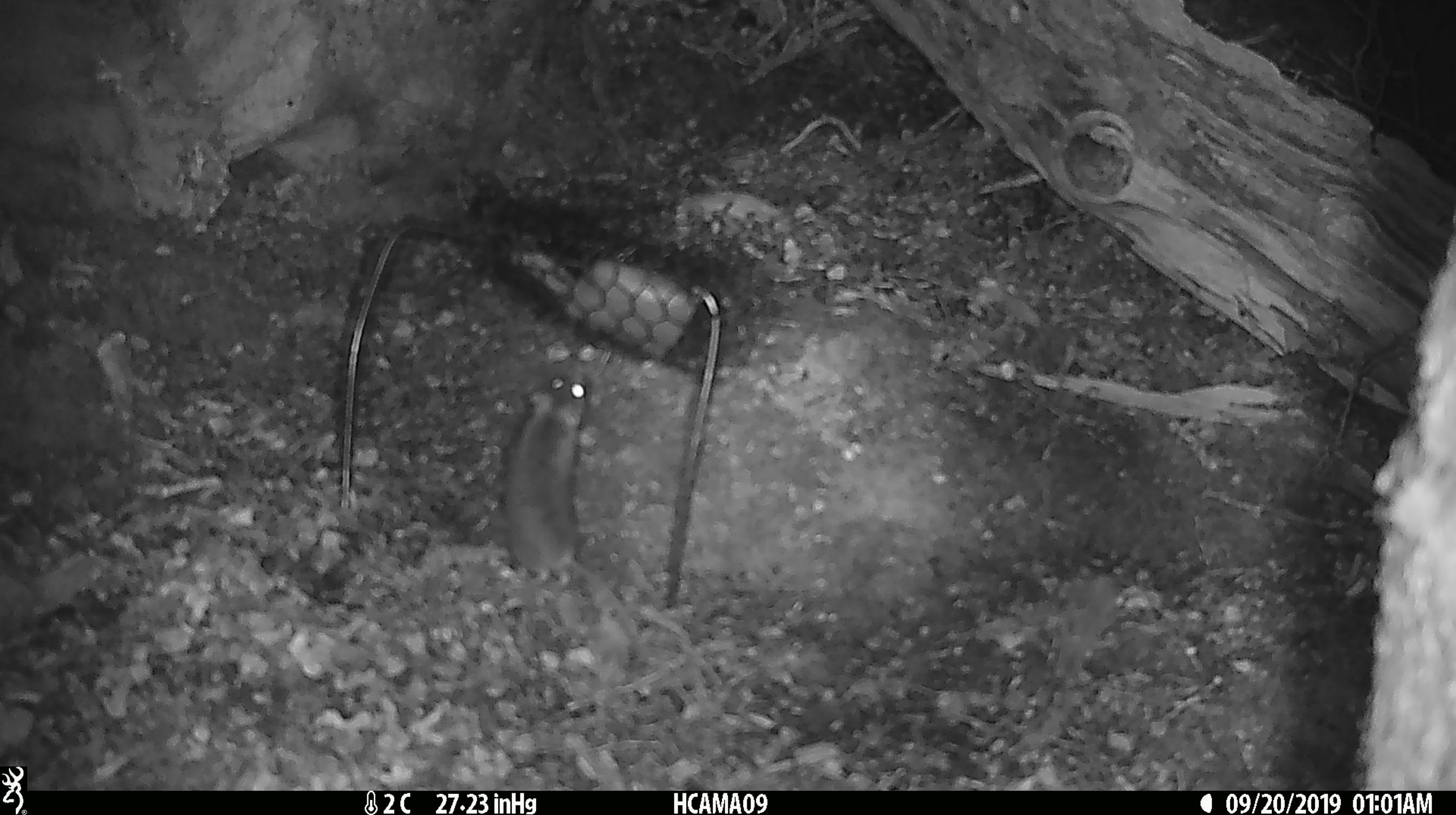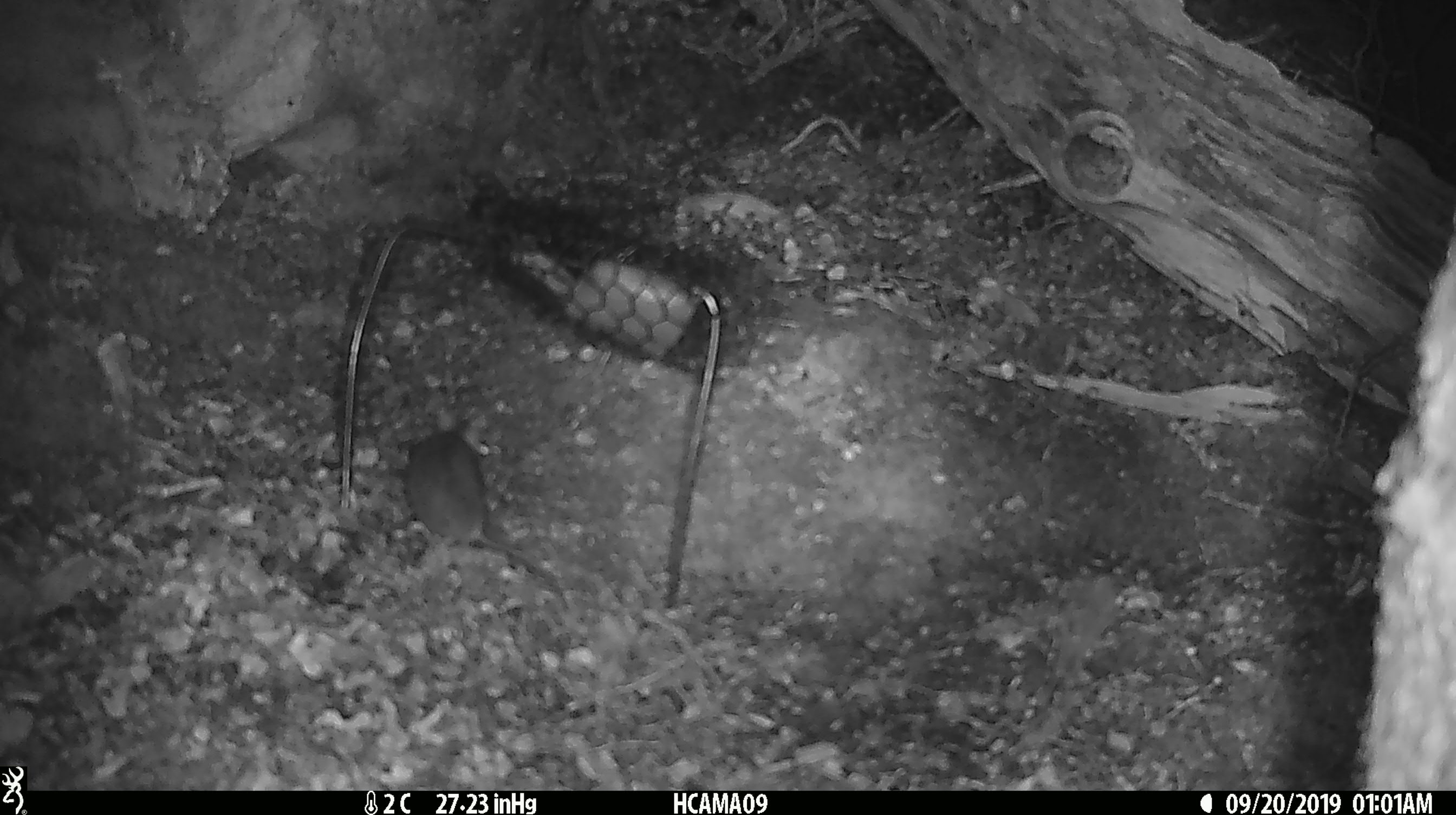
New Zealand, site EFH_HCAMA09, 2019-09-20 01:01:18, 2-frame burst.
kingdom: Animalia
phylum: Chordata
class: Mammalia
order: Rodentia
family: Muridae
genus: Mus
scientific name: Mus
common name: mouse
Mouse (Mus).